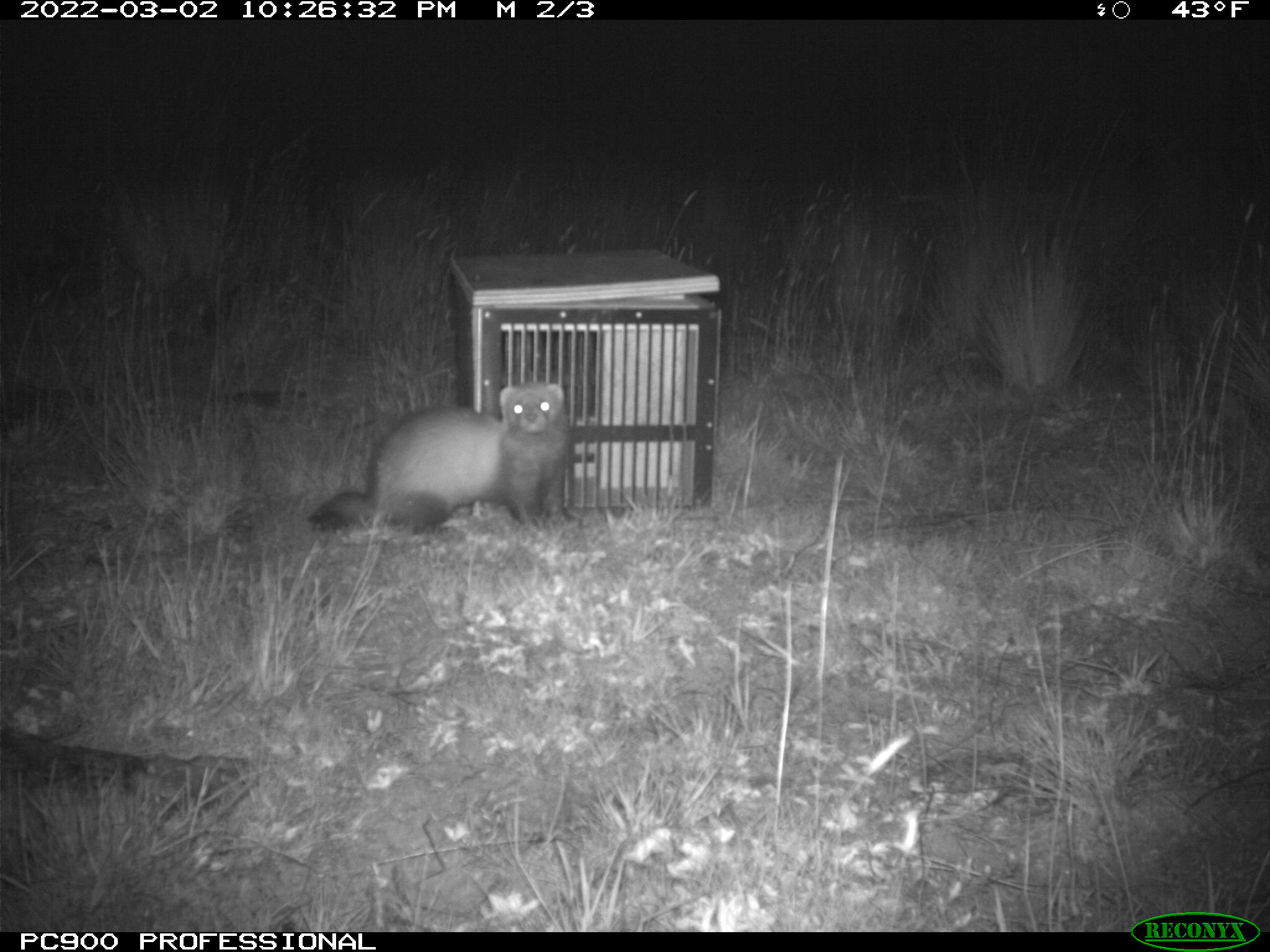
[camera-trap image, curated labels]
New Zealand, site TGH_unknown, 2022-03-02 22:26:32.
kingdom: Animalia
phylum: Chordata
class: Mammalia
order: Carnivora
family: Mustelidae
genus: Mustela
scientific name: Mustela furo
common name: ferret